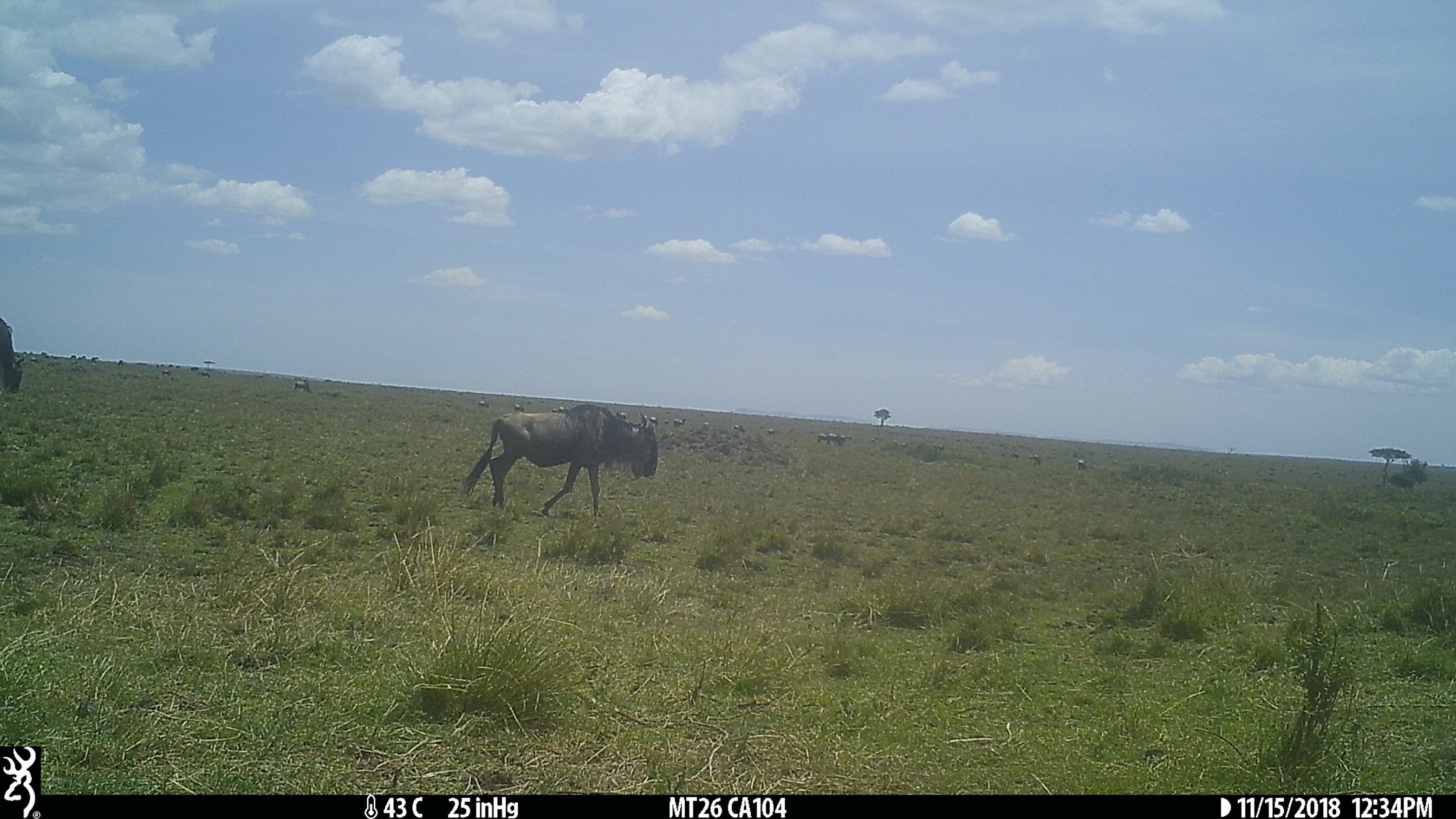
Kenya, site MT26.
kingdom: Animalia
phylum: Chordata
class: Mammalia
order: Artiodactyla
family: Bovidae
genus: Connochaetes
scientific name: Connochaetes taurinus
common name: blue wildebeest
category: wildebeest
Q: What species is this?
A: Wildebeest (blue wildebeest) (Connochaetes taurinus).